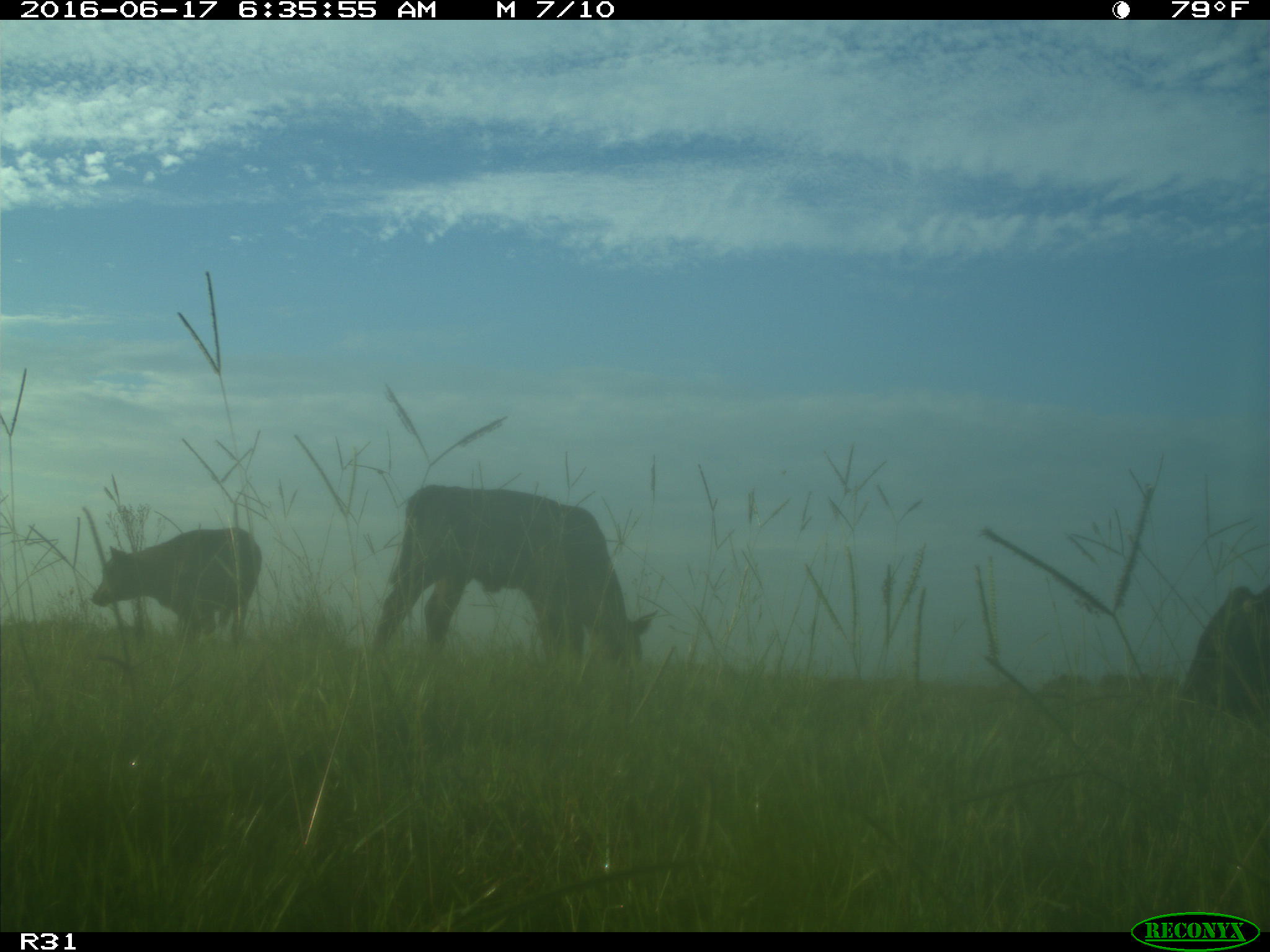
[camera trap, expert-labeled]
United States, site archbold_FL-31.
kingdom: Animalia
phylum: Chordata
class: Mammalia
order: Artiodactyla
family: Bovidae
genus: Bos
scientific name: Bos taurus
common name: domestic cow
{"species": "Bos taurus (domestic cow)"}